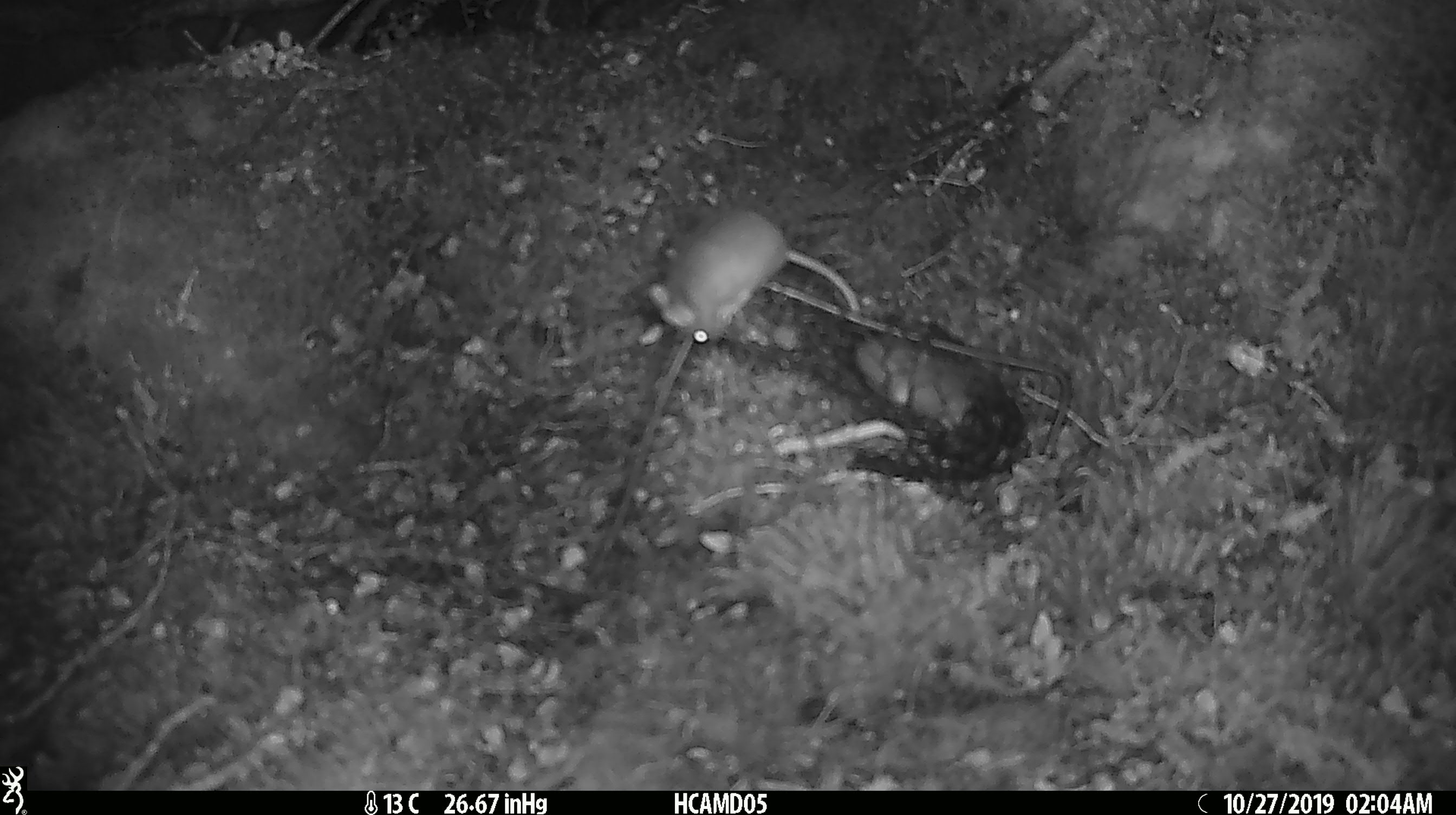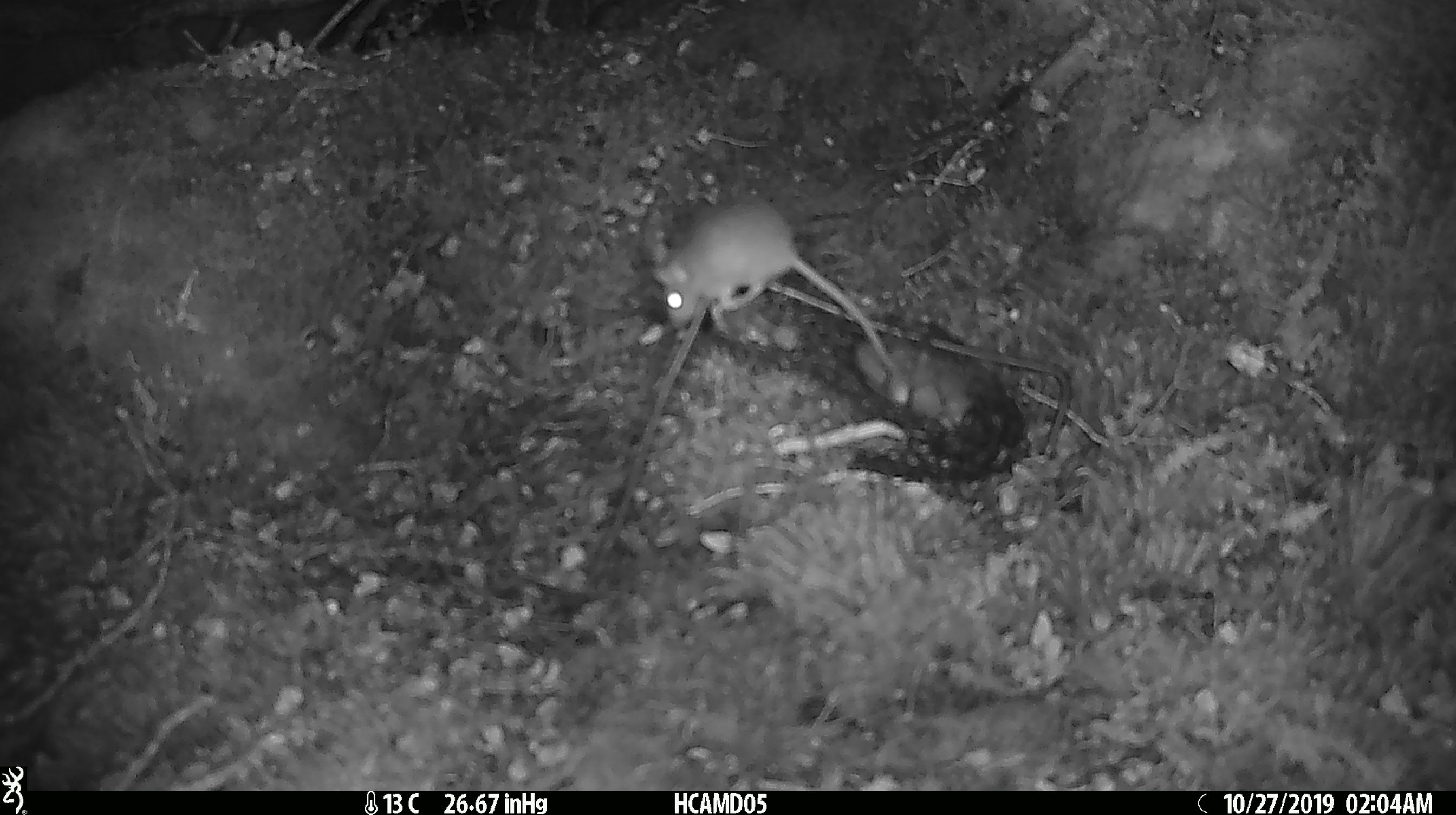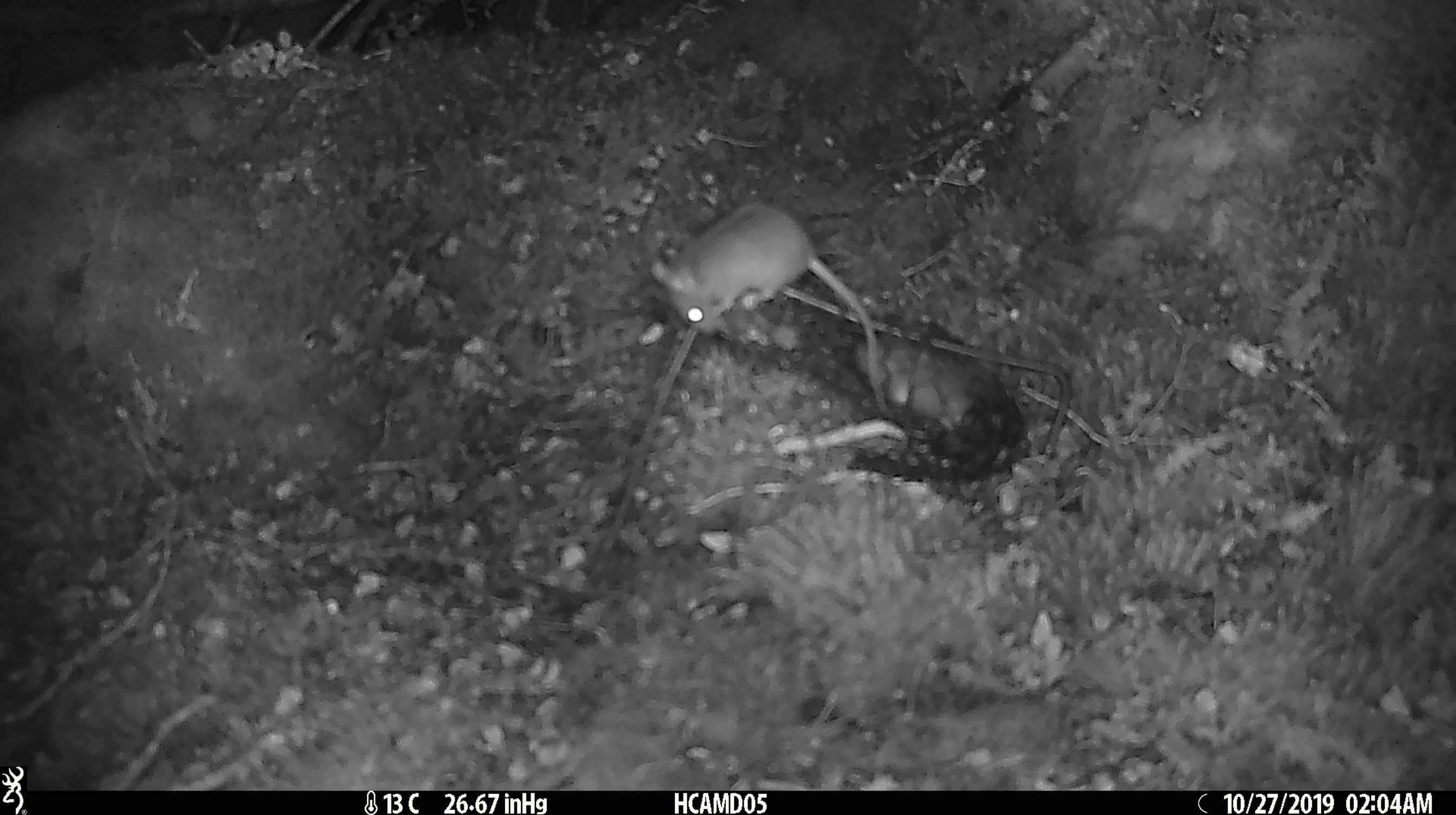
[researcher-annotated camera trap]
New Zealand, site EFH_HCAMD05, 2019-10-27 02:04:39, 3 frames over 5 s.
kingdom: Animalia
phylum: Chordata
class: Mammalia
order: Rodentia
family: Muridae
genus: Mus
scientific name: Mus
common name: mouse